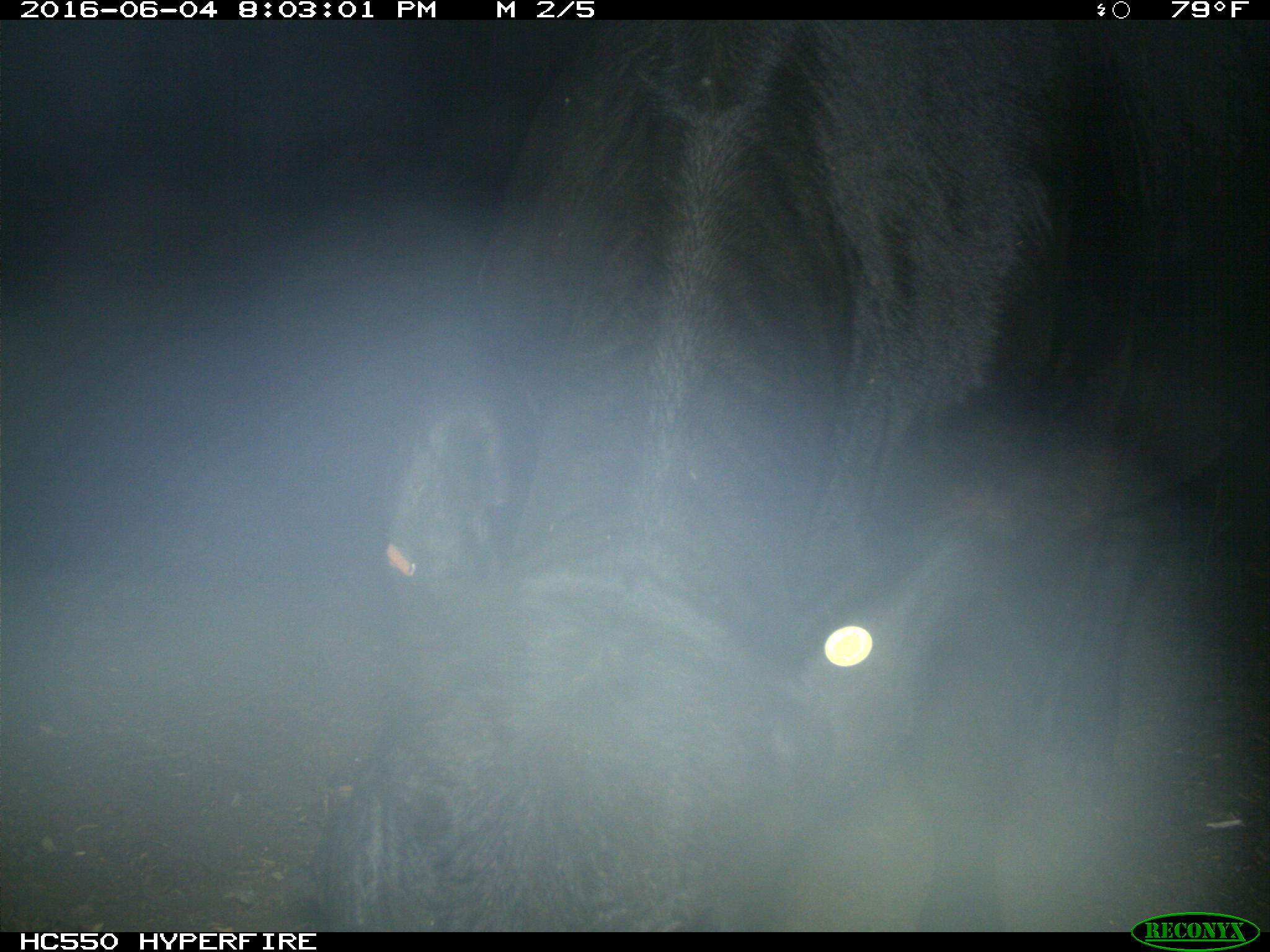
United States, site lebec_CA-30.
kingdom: Animalia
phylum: Chordata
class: Mammalia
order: Artiodactyla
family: Bovidae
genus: Bos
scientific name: Bos taurus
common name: domestic cow